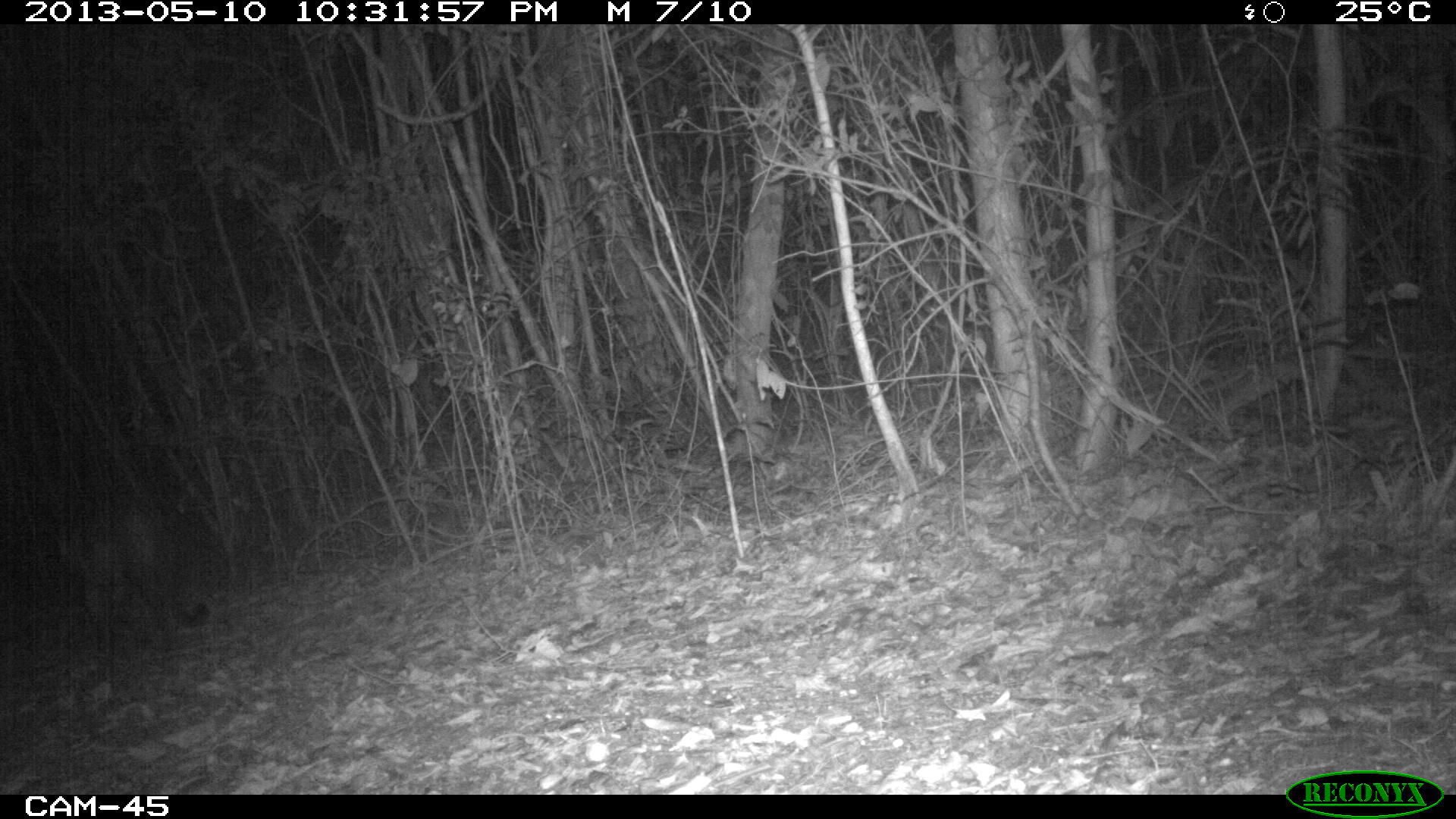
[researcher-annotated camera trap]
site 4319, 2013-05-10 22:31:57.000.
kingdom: Animalia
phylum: Chordata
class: Mammalia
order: Carnivora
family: Felidae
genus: Puma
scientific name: Puma concolor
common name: mountain lion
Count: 1.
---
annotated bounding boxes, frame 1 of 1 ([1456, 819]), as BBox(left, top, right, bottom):
puma concolor: BBox(50, 503, 207, 686)